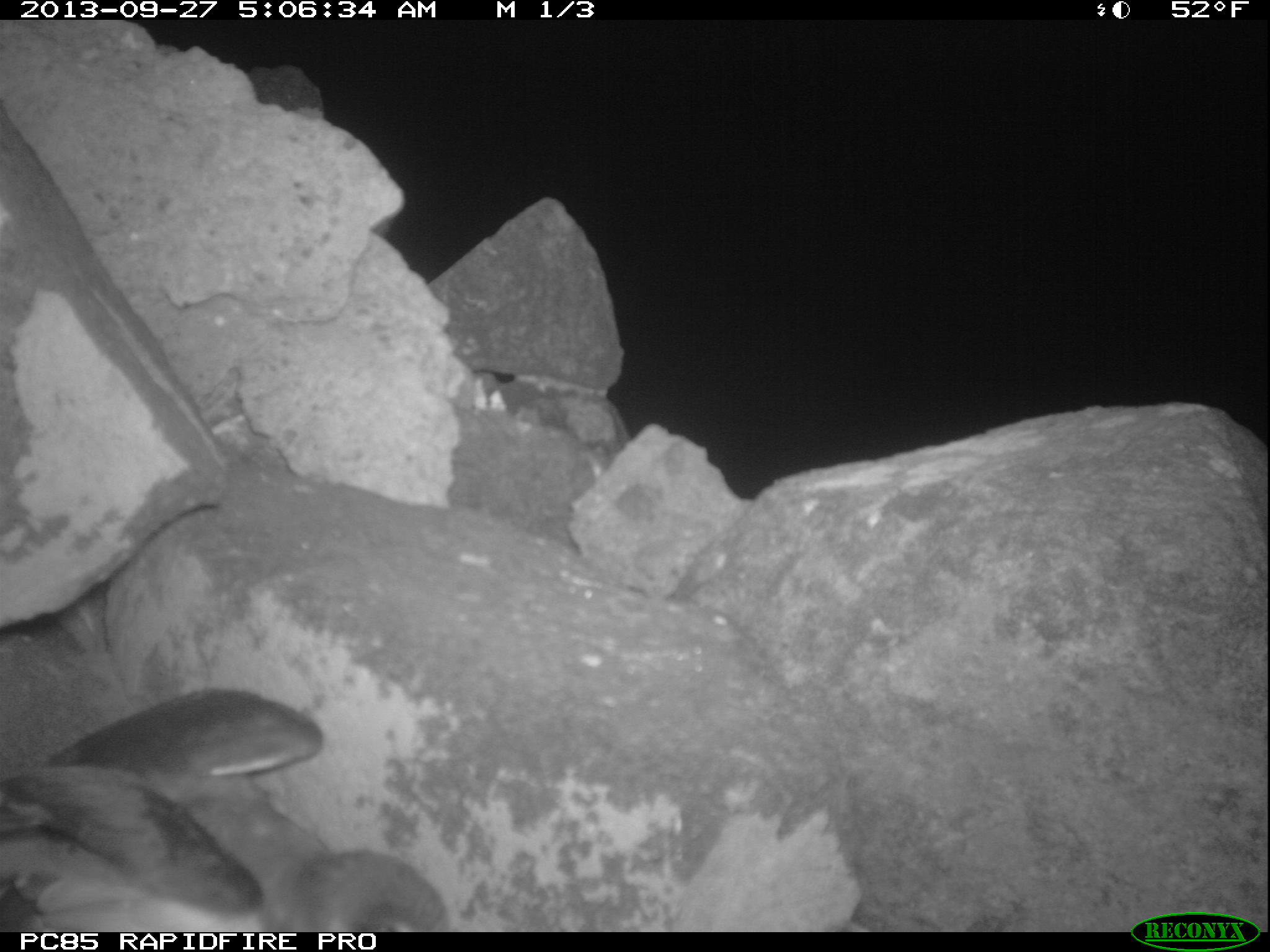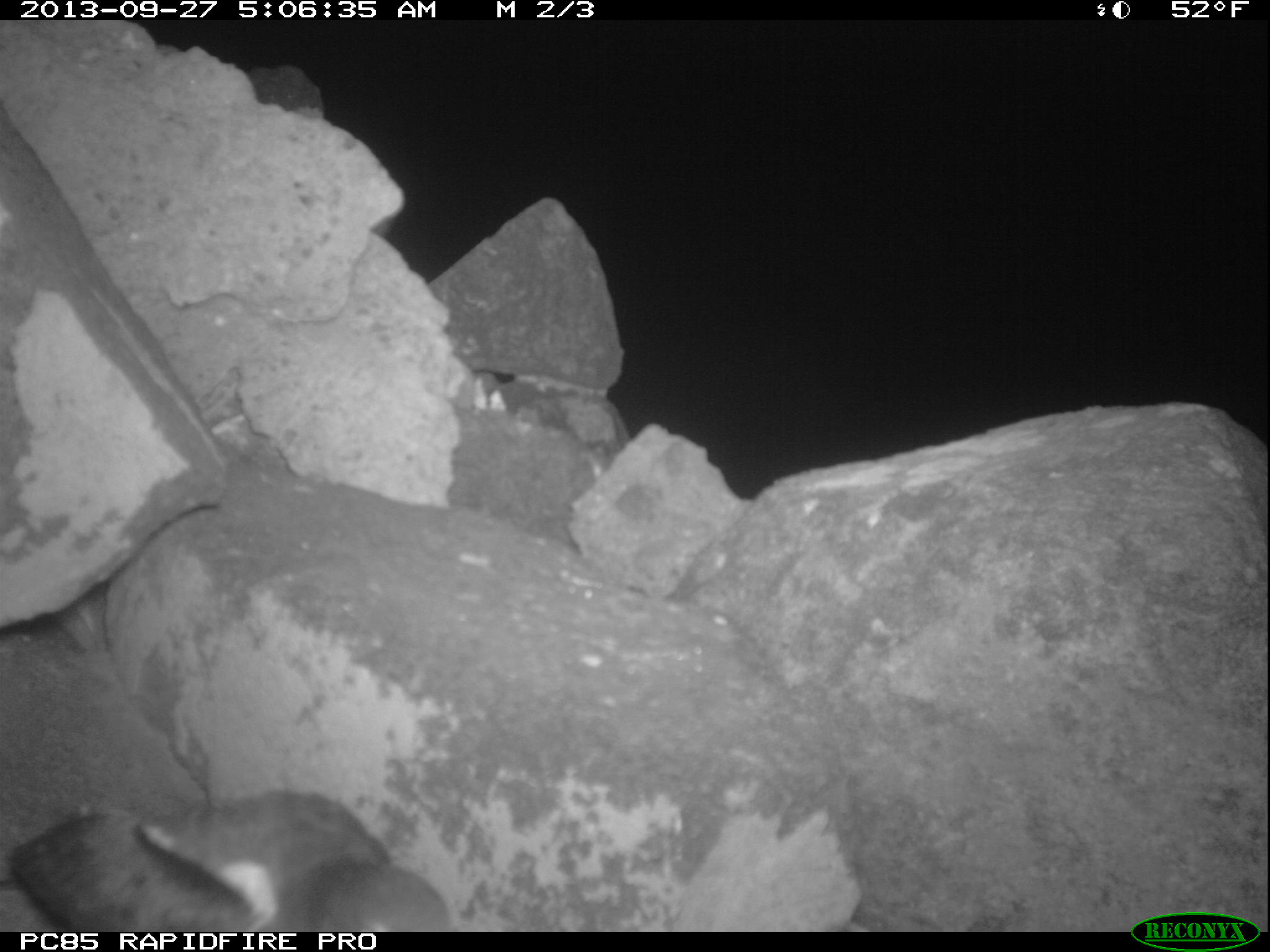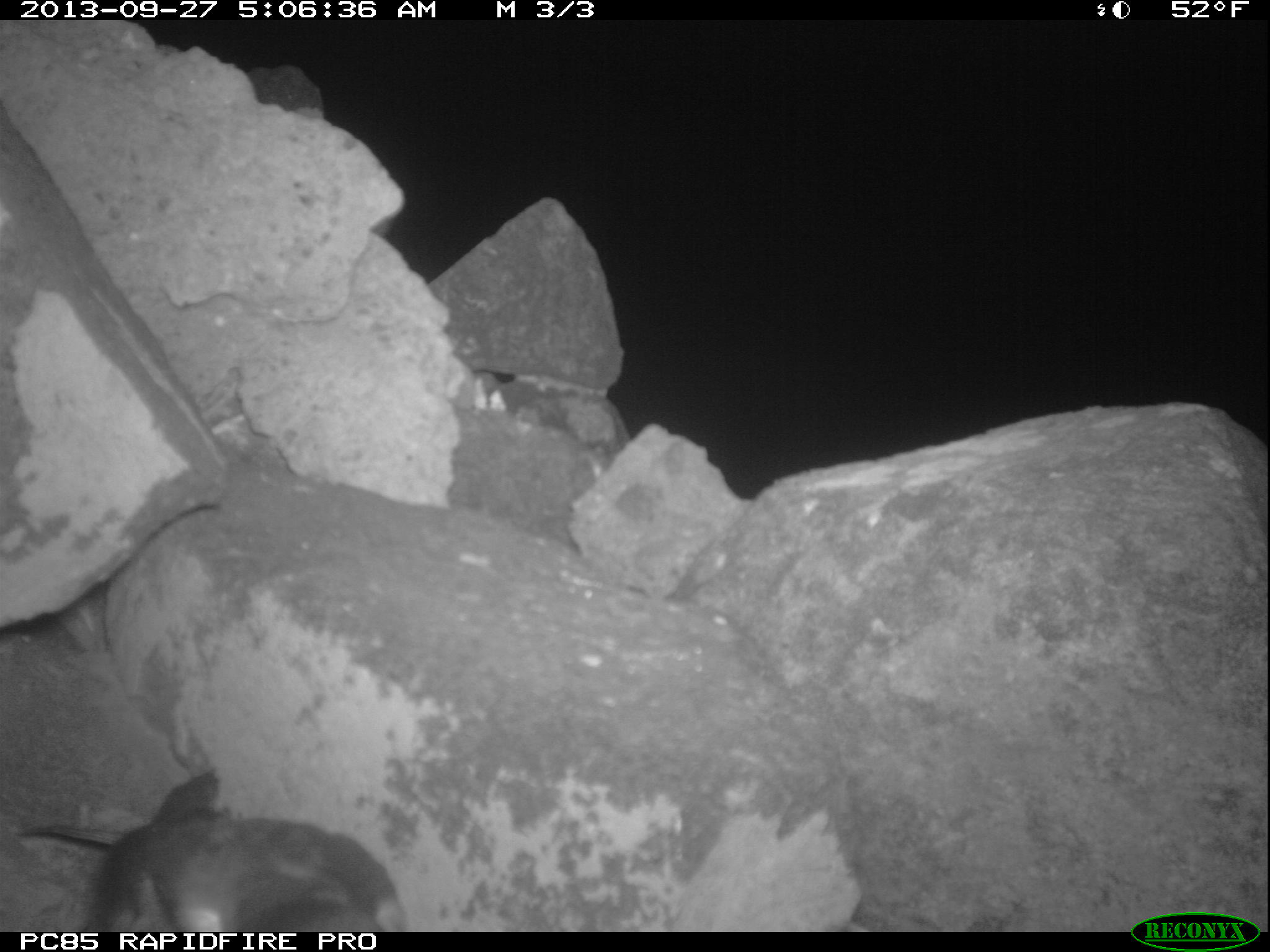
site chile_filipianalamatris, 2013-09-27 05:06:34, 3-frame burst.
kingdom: Animalia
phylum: Chordata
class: Aves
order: Procellariiformes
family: Procellariidae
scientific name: Procellariidae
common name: petrel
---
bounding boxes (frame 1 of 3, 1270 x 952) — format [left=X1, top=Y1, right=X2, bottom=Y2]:
petrel: [left=0, top=685, right=444, bottom=936]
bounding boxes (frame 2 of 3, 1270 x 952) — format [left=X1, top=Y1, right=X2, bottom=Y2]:
petrel: [left=13, top=785, right=448, bottom=933]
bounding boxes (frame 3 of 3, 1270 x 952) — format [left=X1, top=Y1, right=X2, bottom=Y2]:
petrel: [left=16, top=771, right=407, bottom=936]